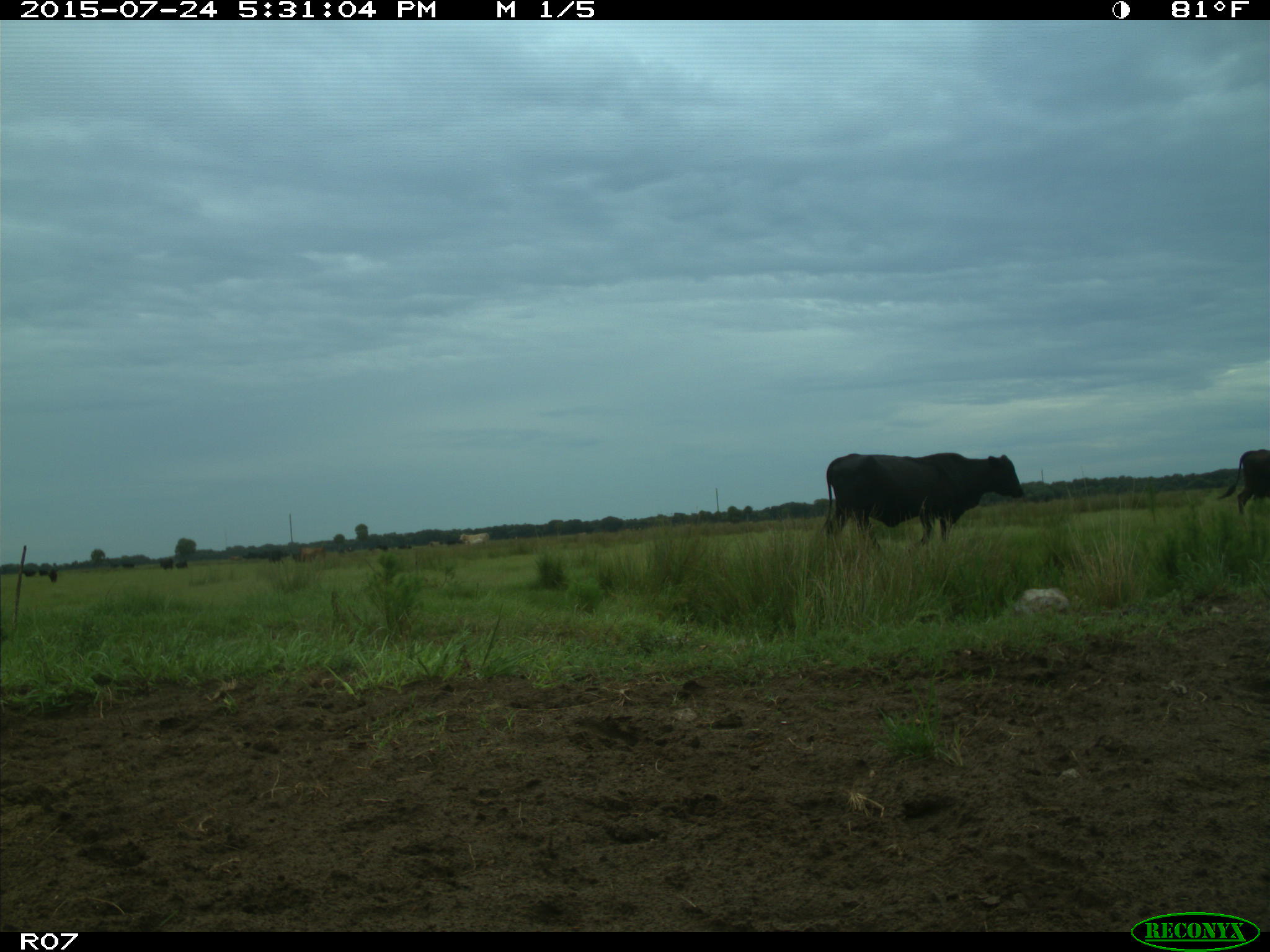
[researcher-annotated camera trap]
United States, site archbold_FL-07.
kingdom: Animalia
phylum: Chordata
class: Mammalia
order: Artiodactyla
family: Bovidae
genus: Bos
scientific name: Bos taurus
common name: domestic cow